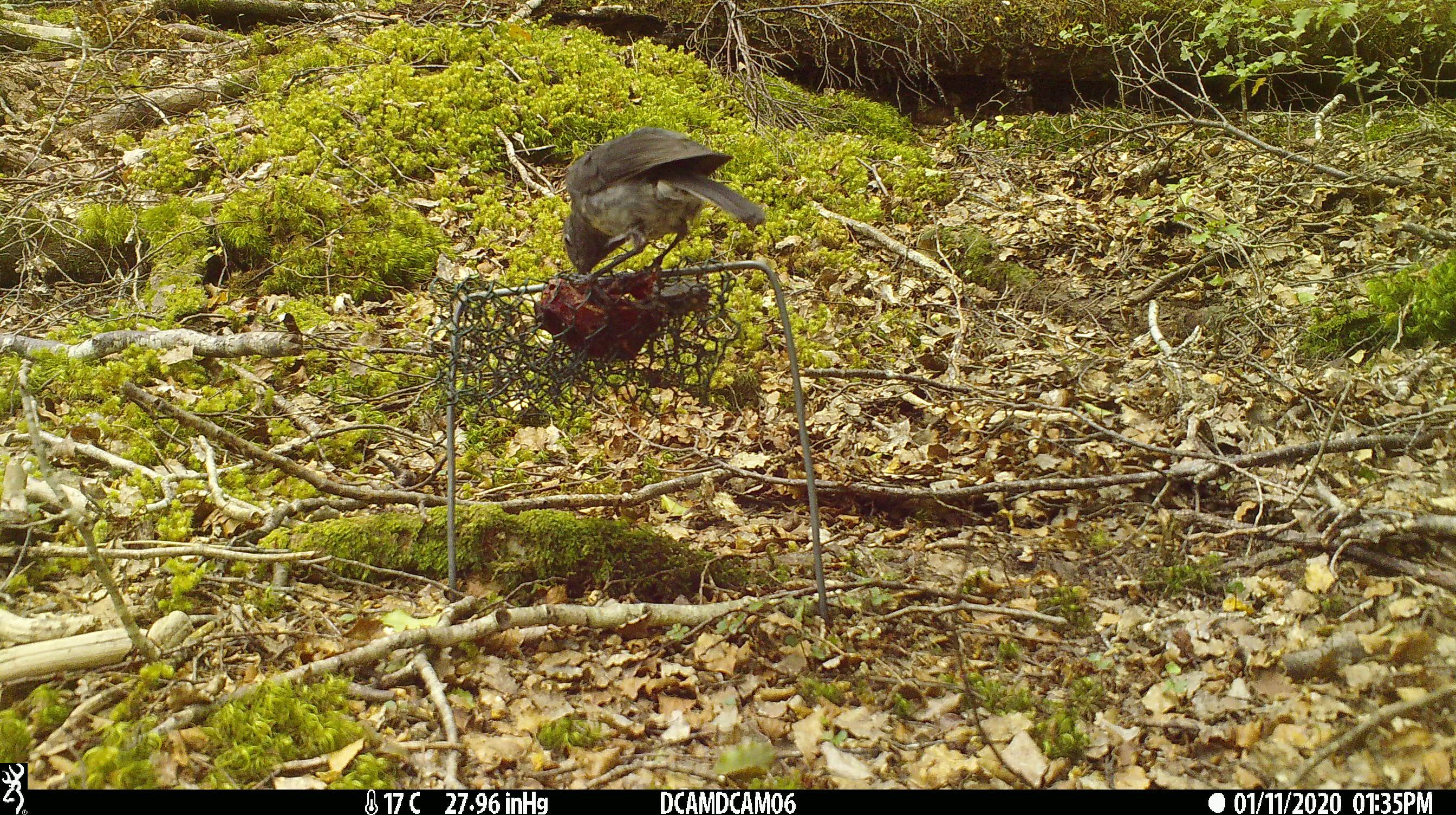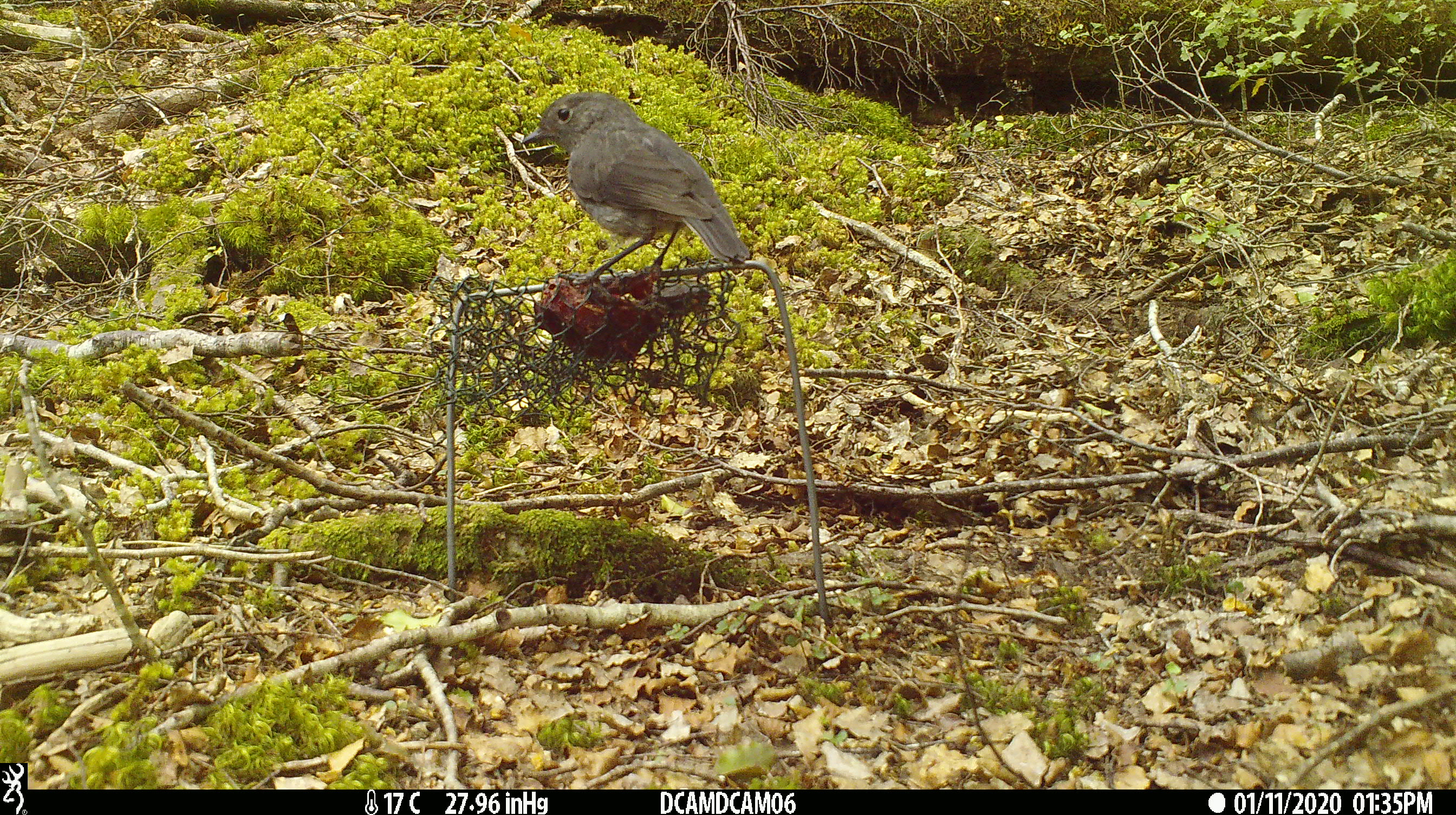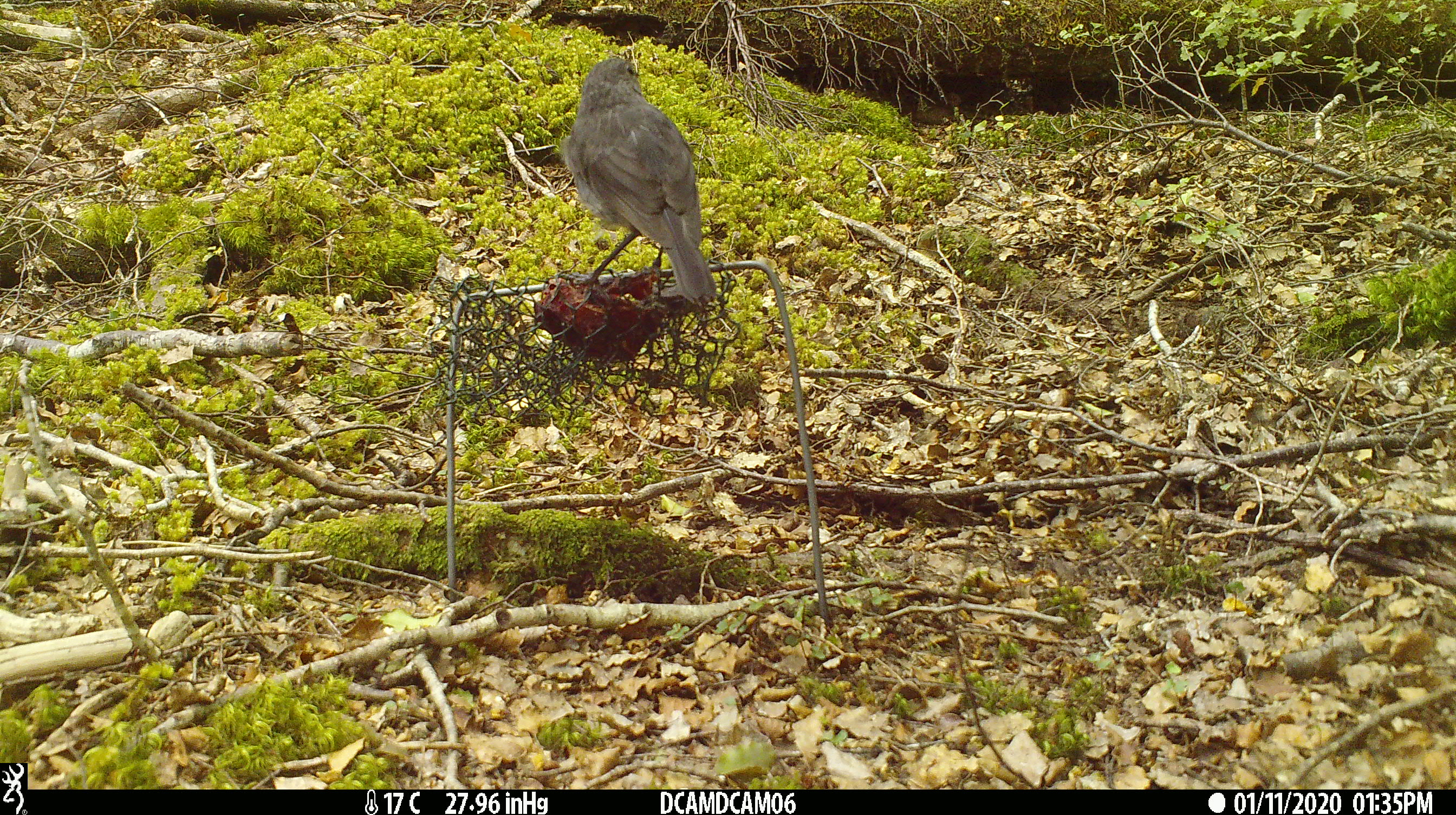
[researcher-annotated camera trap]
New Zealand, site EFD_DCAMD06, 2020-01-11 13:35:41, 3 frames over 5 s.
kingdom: Animalia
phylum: Chordata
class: Aves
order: Passeriformes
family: Petroicidae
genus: Petroica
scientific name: Petroica australis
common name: new zealand robin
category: robin